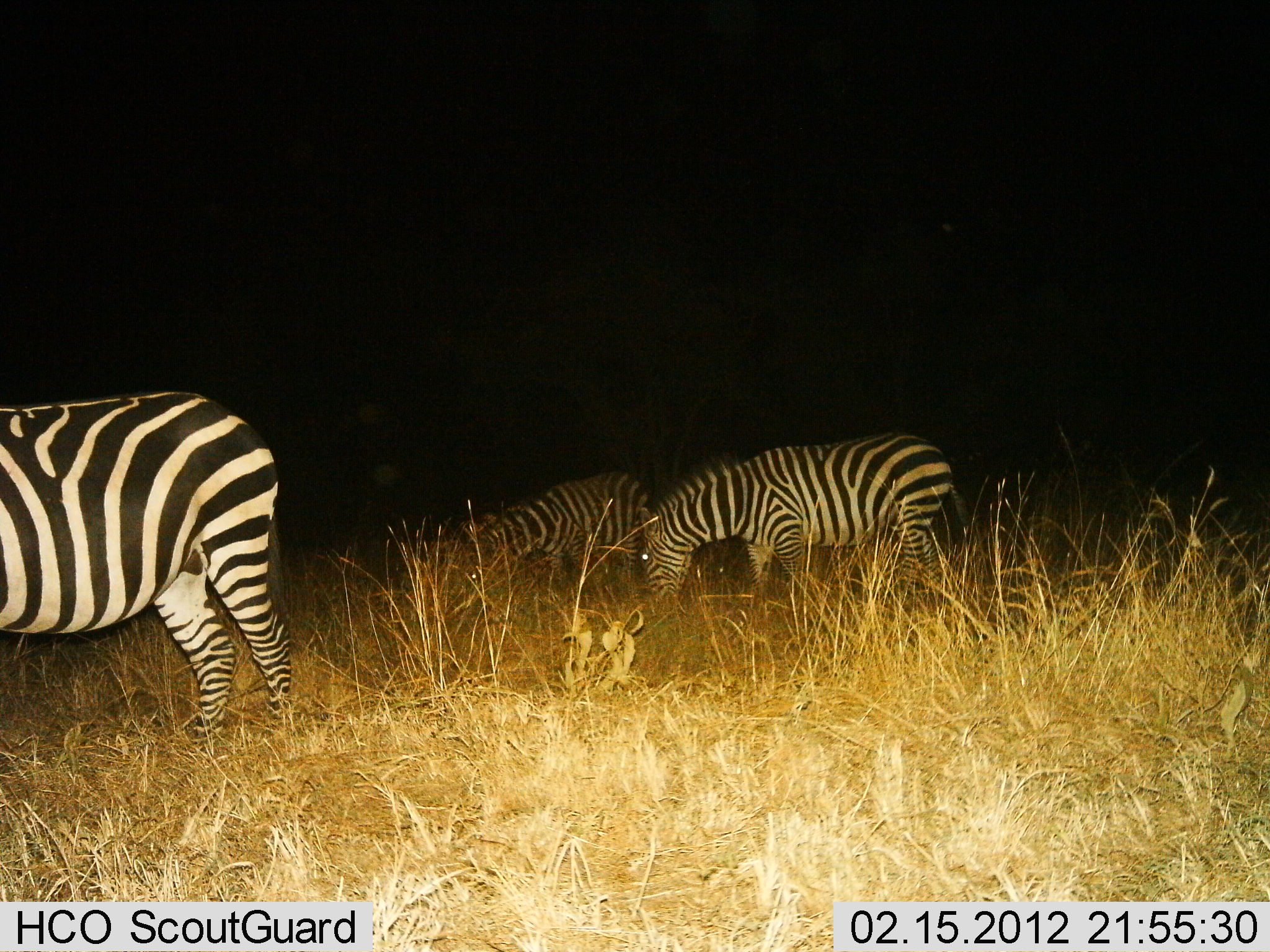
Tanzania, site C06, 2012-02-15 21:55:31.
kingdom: Animalia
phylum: Chordata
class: Mammalia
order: Perissodactyla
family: Equidae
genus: Equus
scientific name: Equus quagga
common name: plains zebra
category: zebra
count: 3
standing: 28%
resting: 0%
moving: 0%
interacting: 0%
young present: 0%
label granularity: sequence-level